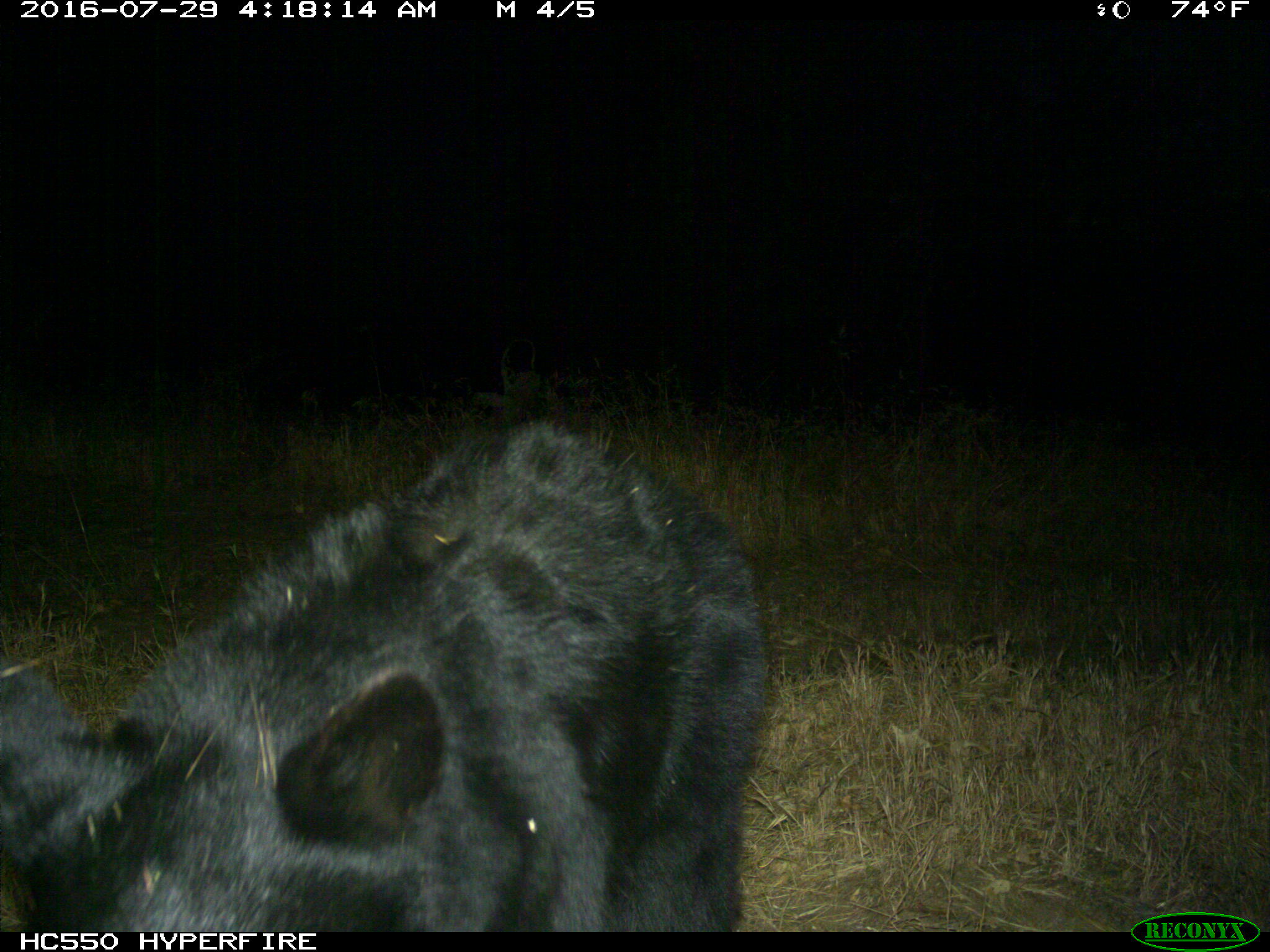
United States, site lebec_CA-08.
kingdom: Animalia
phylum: Chordata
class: Mammalia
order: Carnivora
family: Ursidae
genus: Ursus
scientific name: Ursus americanus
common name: american black bear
Ursus americanus (american black bear).